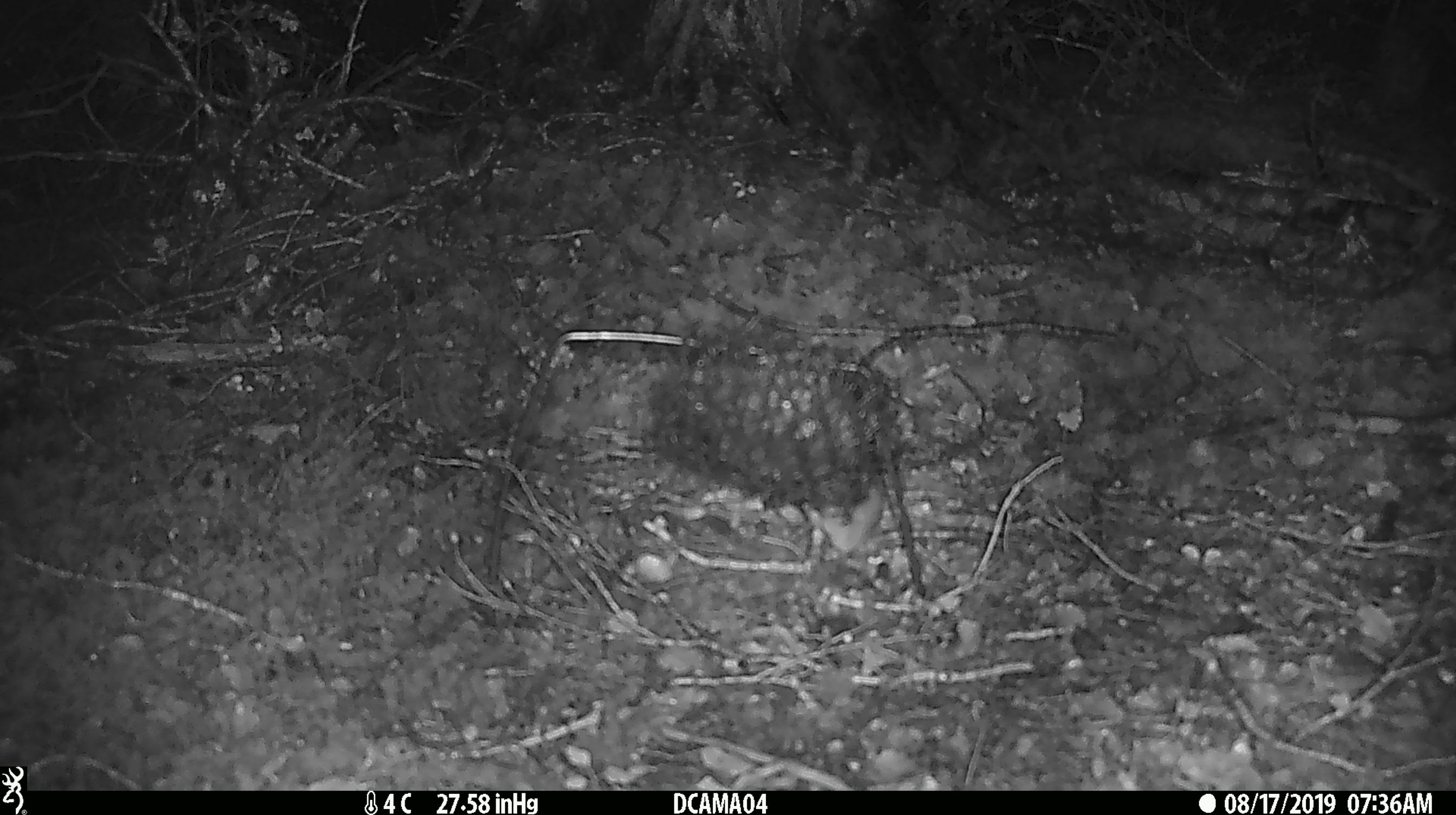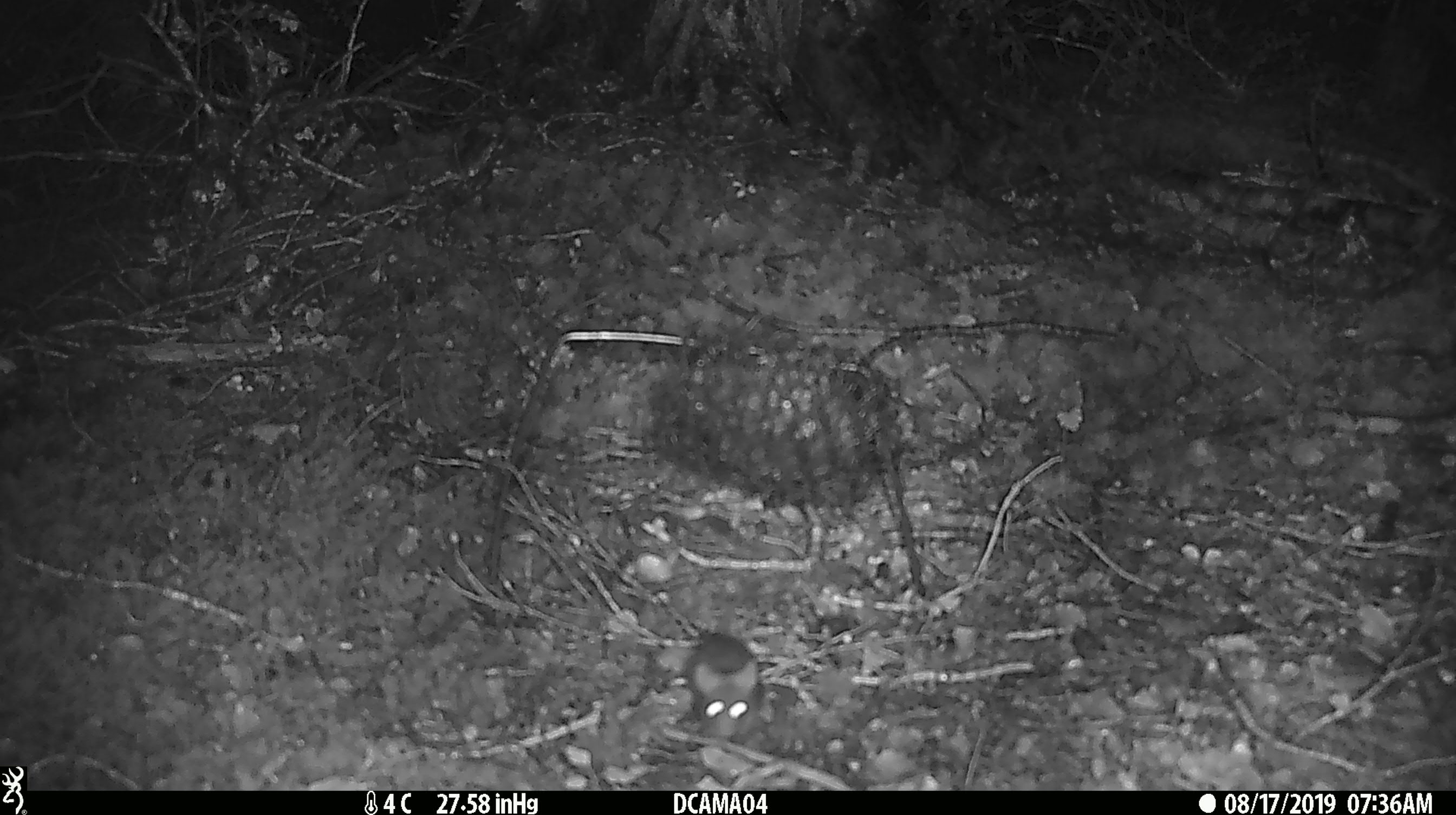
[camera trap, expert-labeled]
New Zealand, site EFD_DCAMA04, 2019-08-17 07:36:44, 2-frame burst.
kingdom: Animalia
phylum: Chordata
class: Mammalia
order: Rodentia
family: Muridae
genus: Mus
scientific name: Mus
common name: mouse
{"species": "mouse (Mus)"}